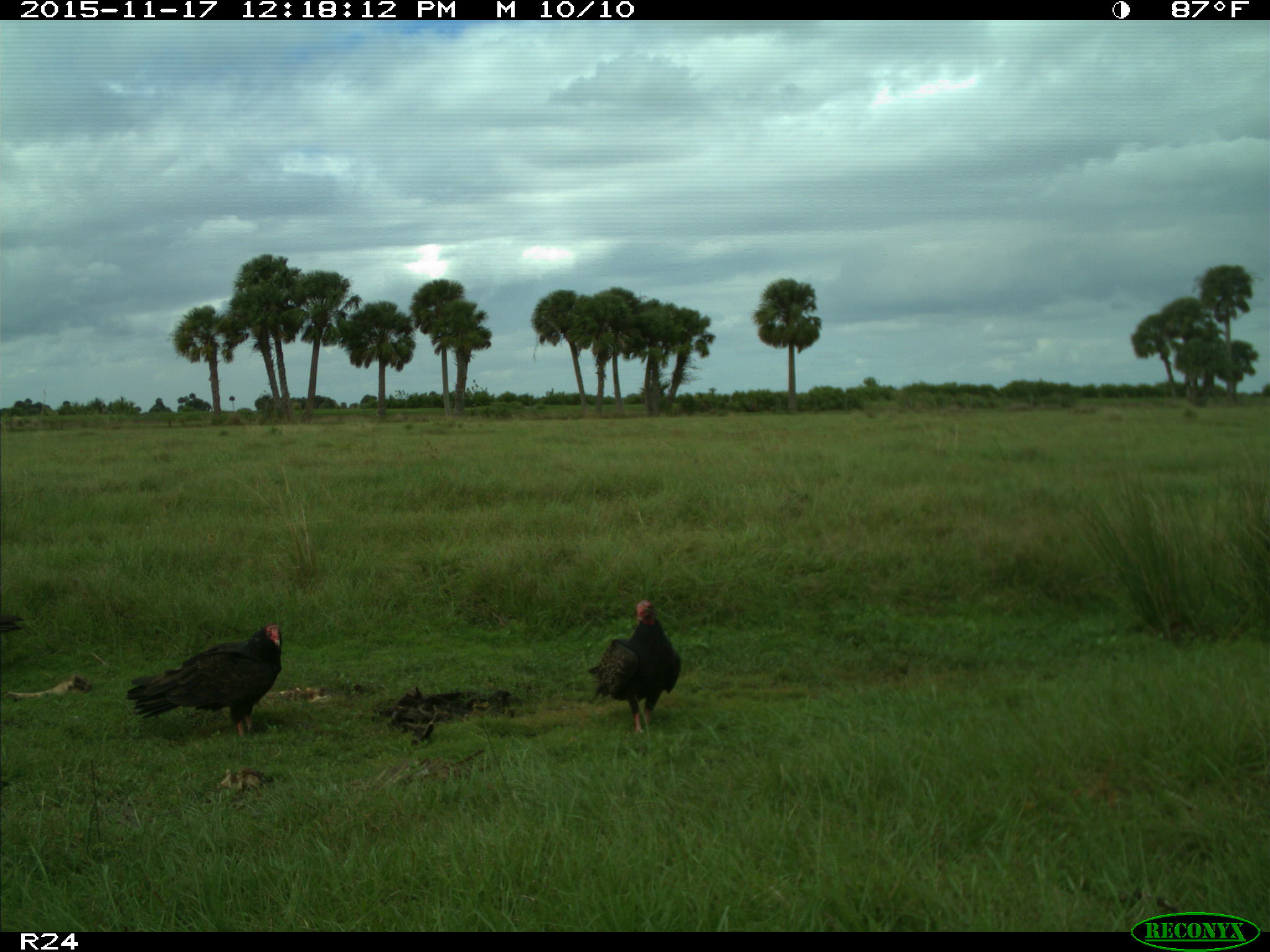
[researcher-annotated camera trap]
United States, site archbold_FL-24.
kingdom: Animalia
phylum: Chordata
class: Aves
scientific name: Aves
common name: birds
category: unidentified bird